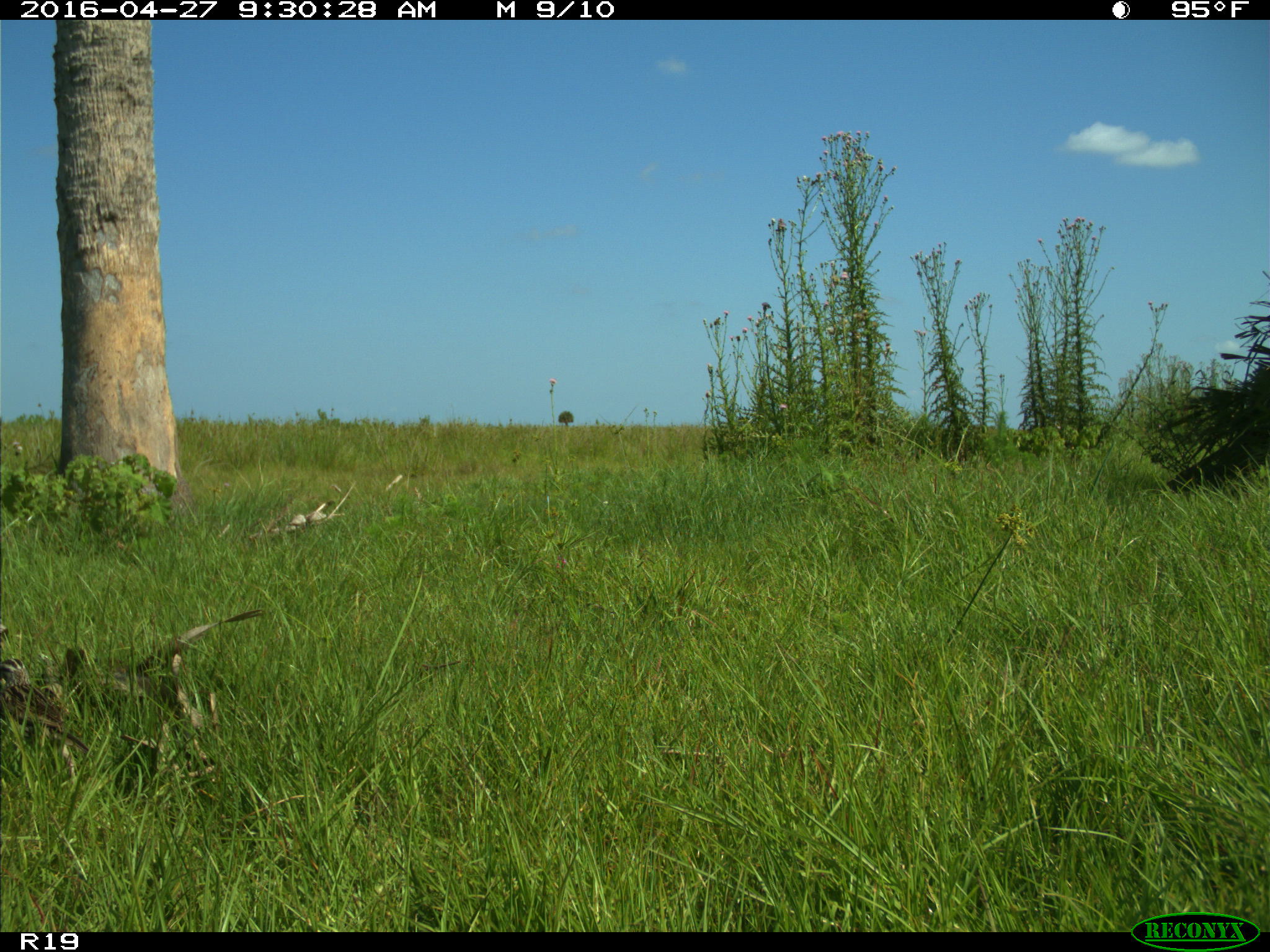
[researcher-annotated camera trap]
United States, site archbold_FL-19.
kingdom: Animalia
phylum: Chordata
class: Aves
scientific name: Aves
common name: birds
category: unidentified bird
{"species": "unidentified bird (birds) (Aves)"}